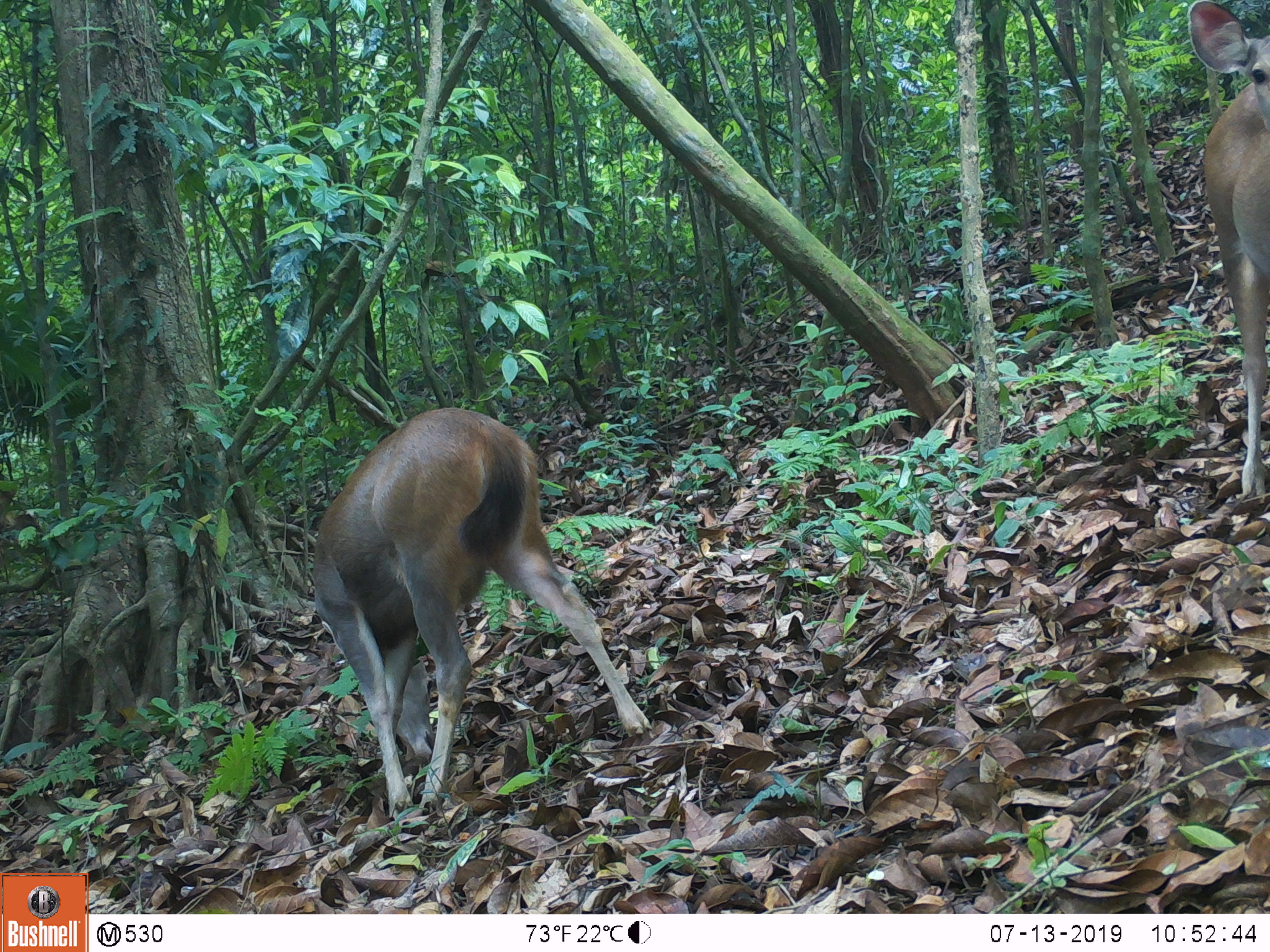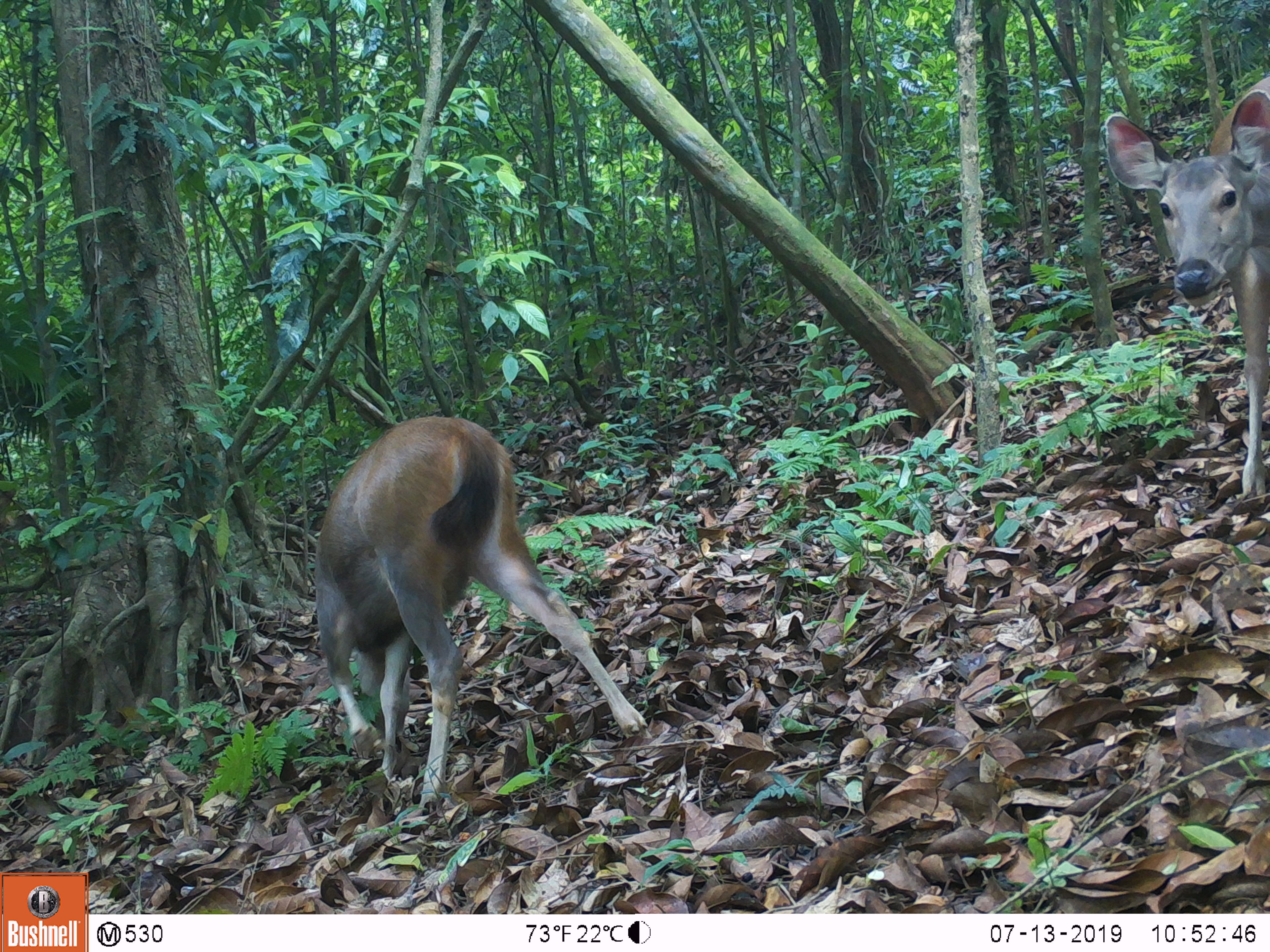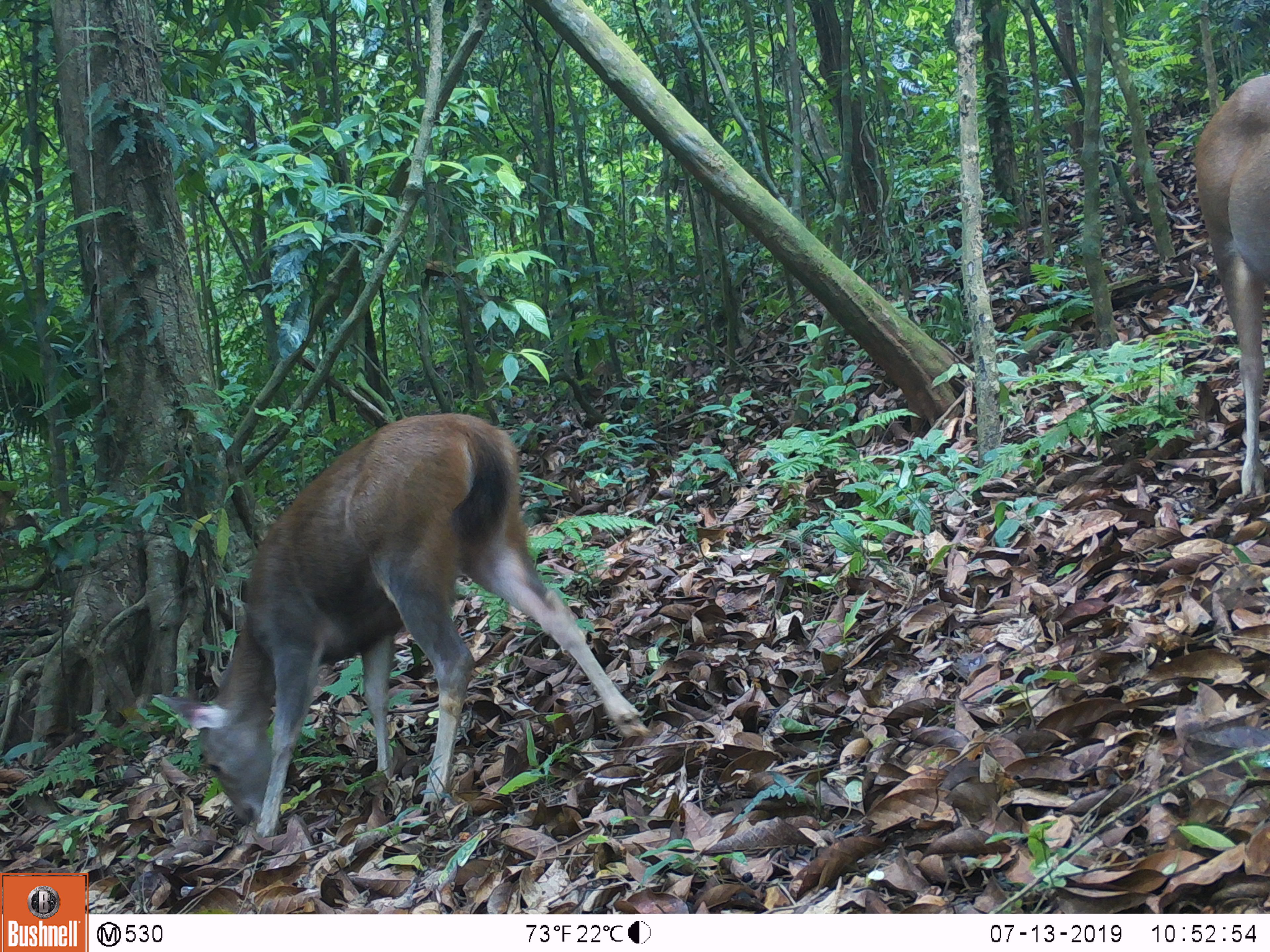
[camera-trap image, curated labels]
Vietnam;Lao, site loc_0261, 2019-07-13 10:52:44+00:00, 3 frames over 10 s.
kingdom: Animalia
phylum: Chordata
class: Mammalia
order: Artiodactyla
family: Cervidae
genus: Rusa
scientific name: Rusa unicolor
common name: sambar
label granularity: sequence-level